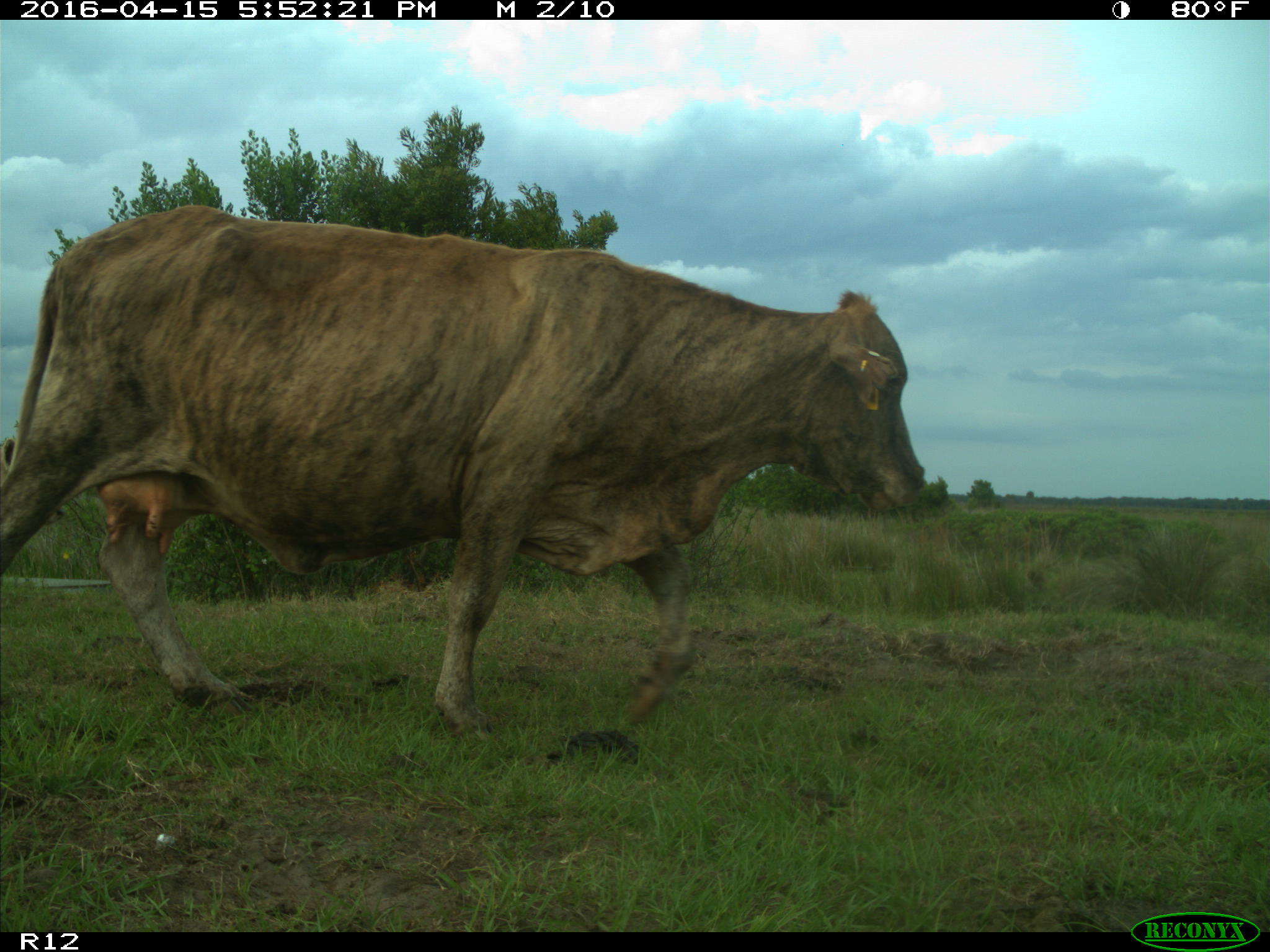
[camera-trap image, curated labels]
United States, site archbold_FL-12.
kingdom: Animalia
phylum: Chordata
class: Mammalia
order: Artiodactyla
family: Bovidae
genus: Bos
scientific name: Bos taurus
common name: domestic cow